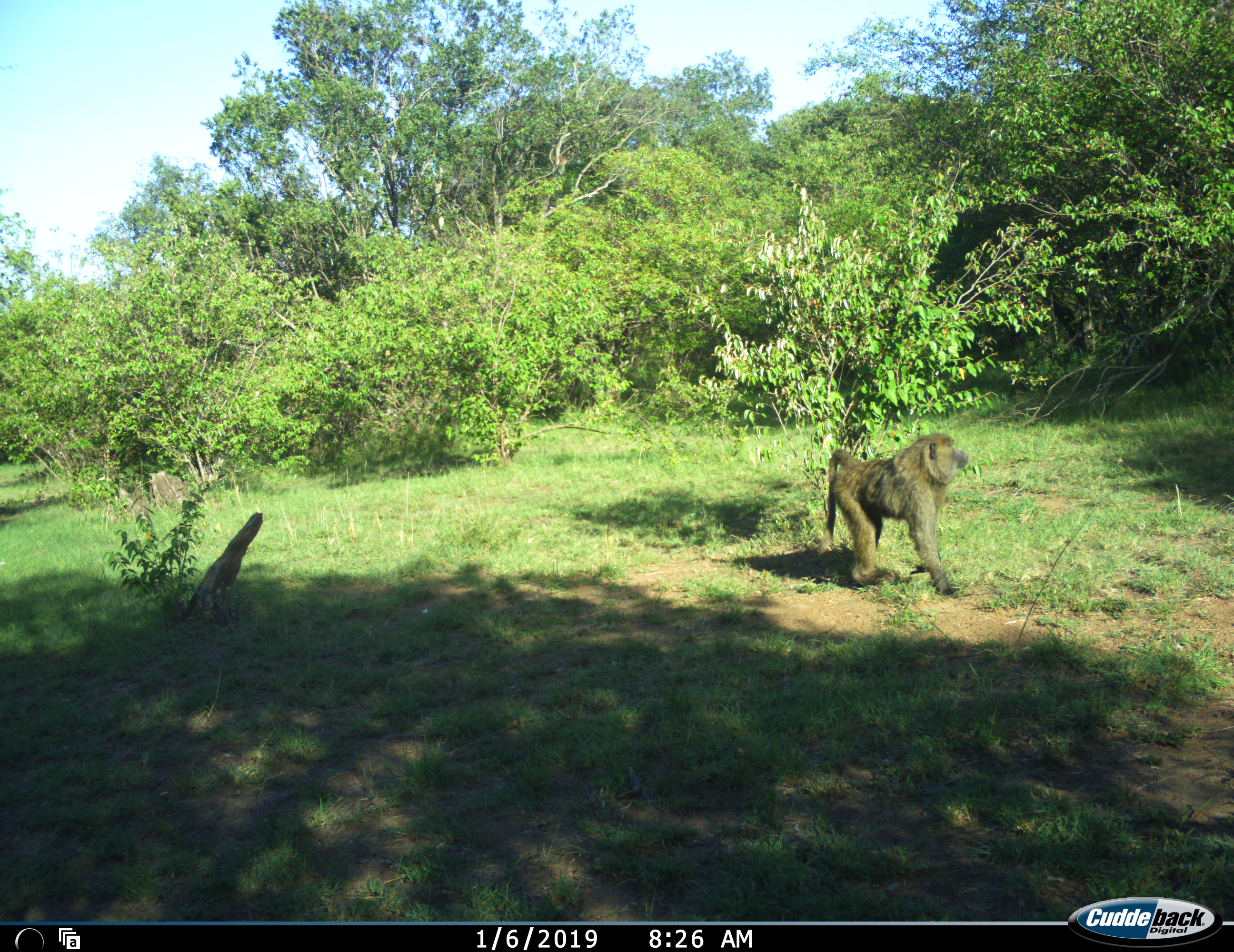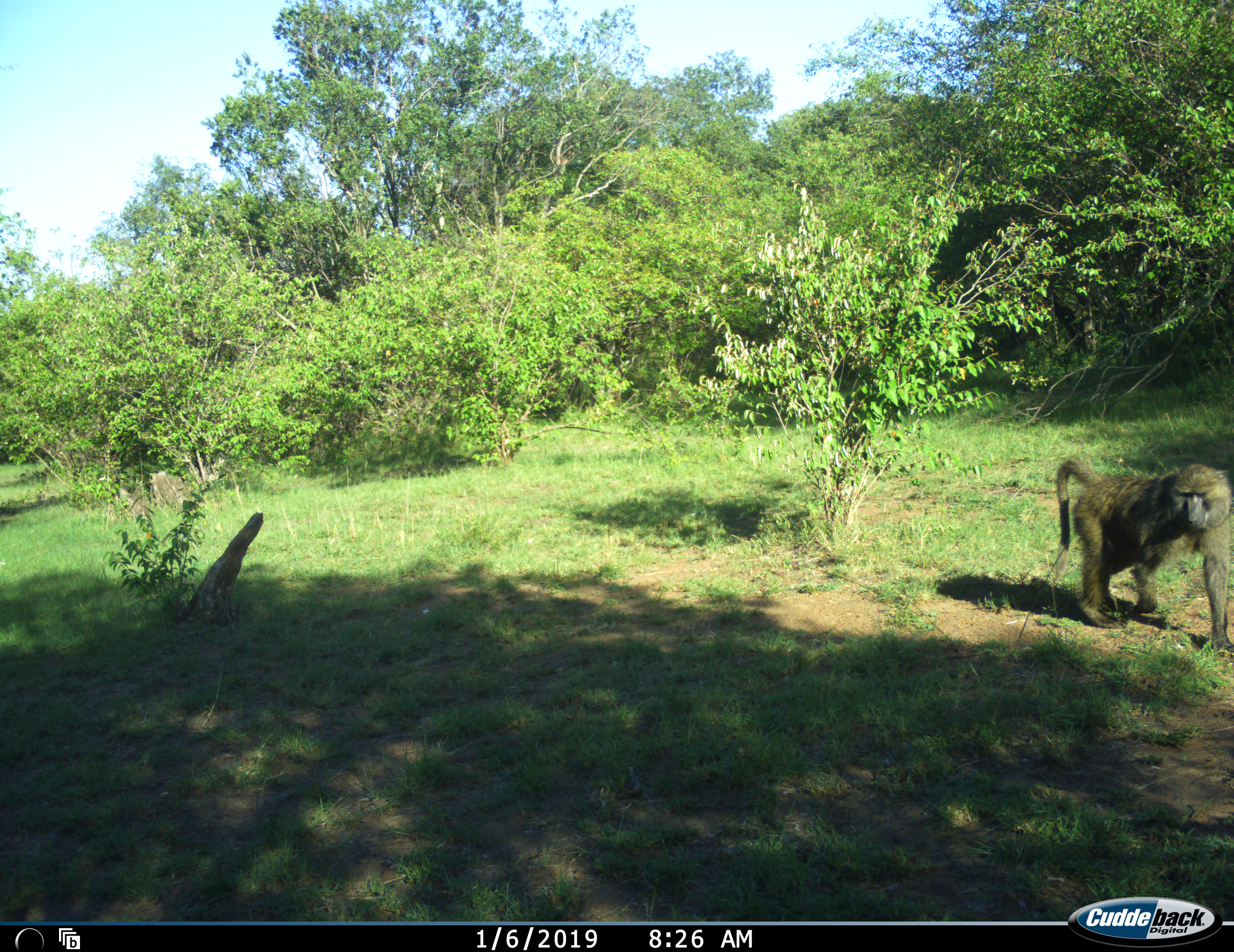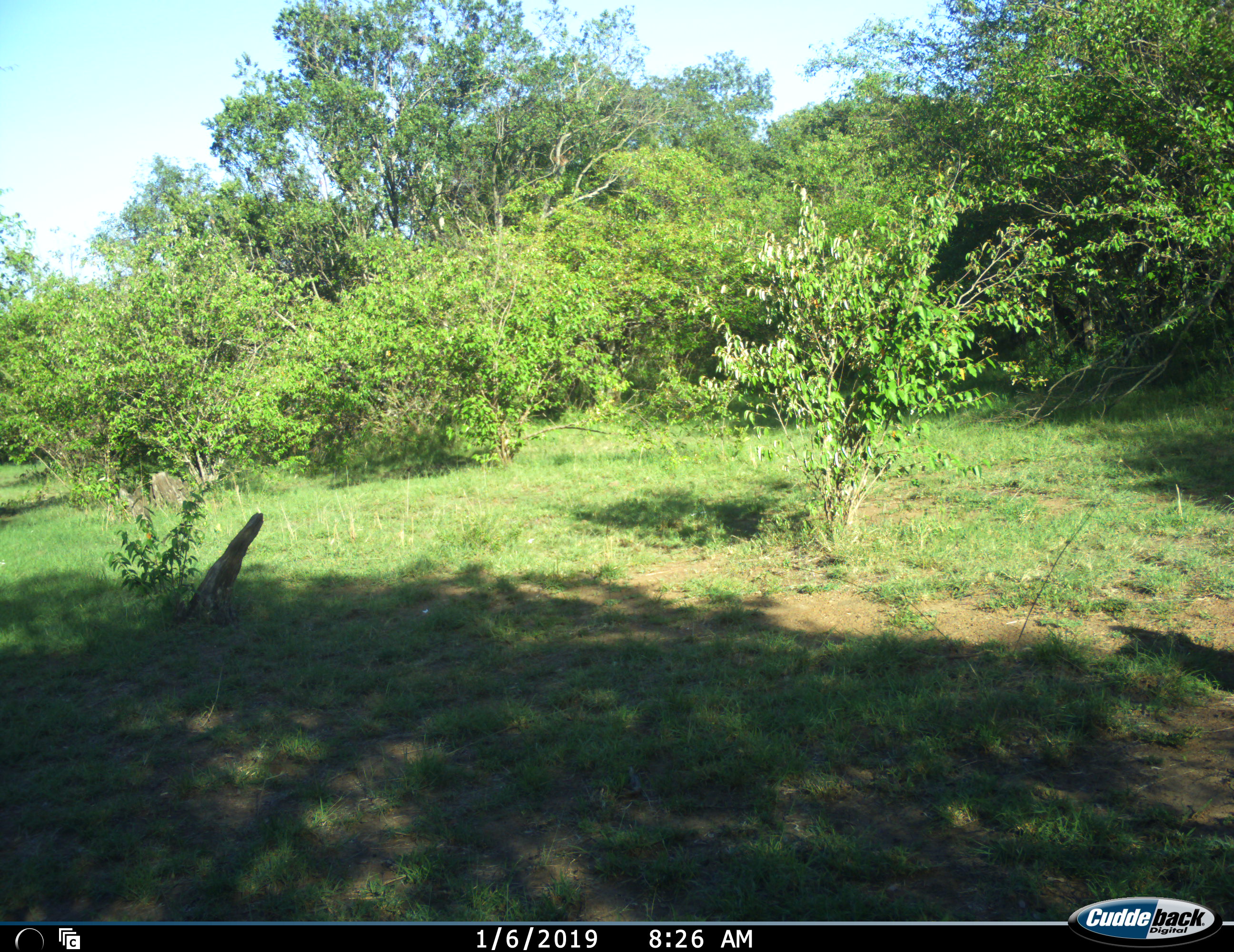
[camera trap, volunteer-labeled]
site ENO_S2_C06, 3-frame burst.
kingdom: Animalia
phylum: Chordata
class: Mammalia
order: Primates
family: Cercopithecidae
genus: Papio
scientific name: Papio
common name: baboon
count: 1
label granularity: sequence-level